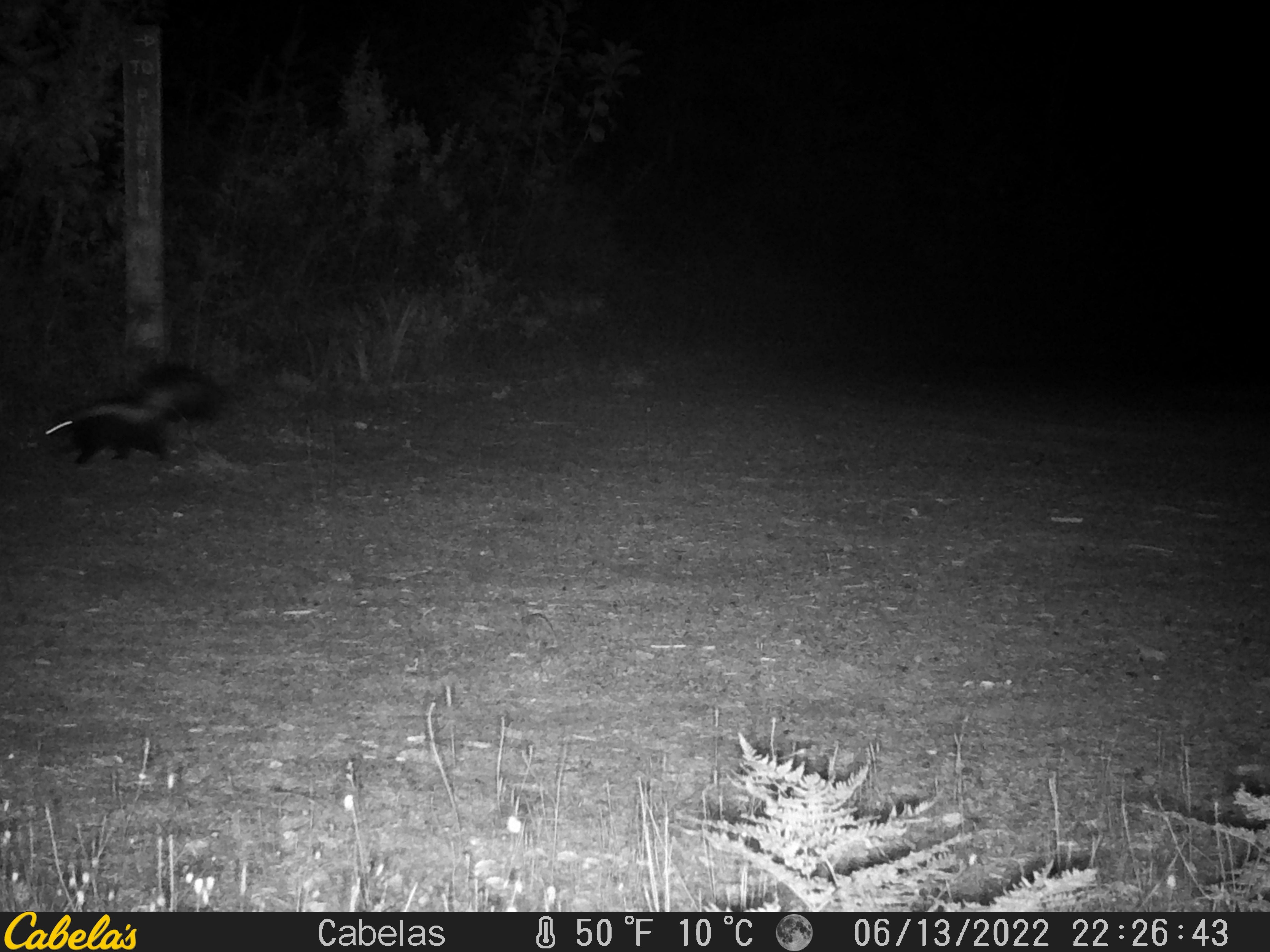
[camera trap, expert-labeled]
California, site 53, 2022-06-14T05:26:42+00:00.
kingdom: Animalia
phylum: Chordata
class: Mammalia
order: Carnivora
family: Mephitidae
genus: Mephitis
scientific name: Mephitis mephitis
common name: striped skunk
Striped skunk (Mephitis mephitis).